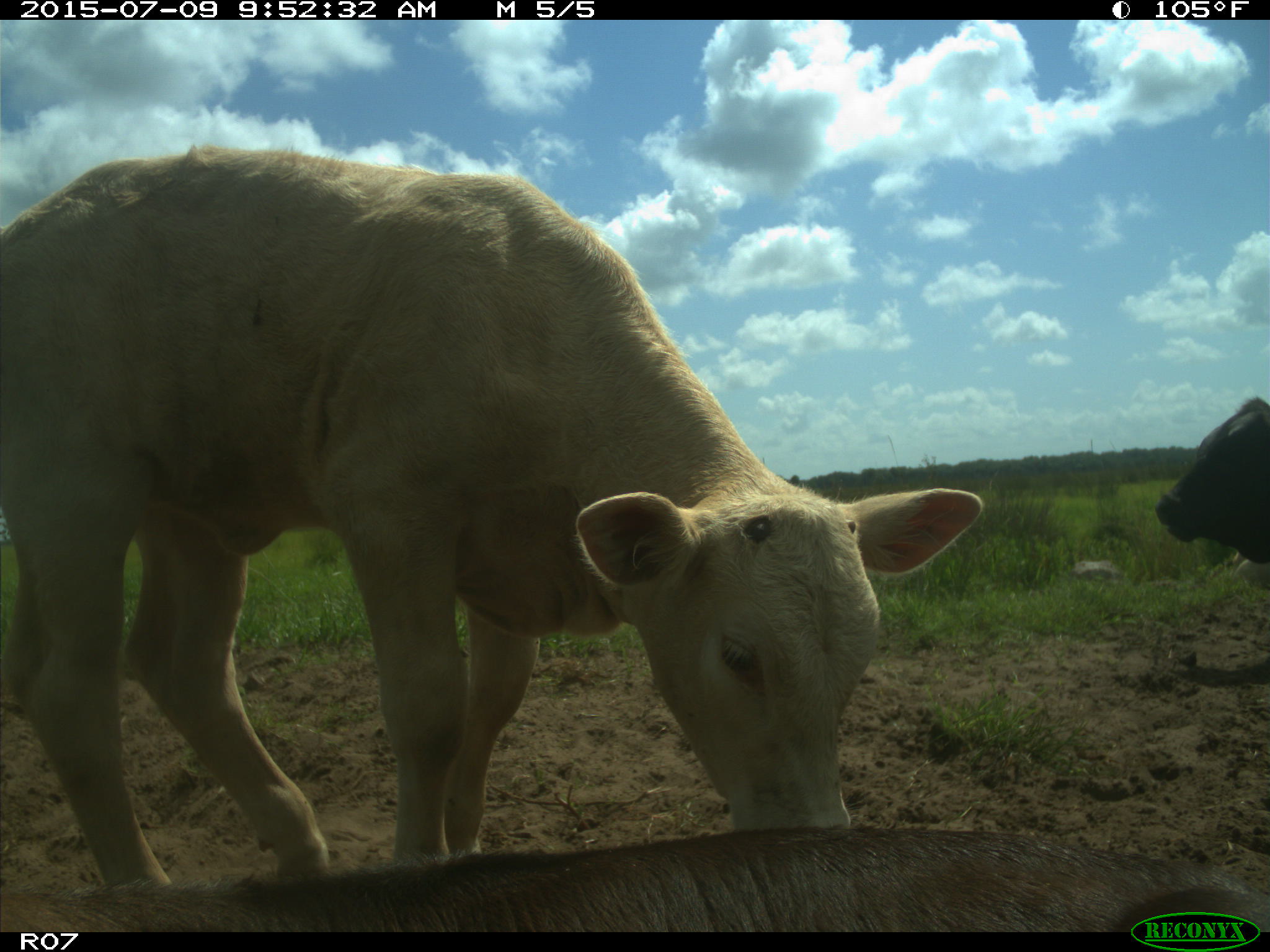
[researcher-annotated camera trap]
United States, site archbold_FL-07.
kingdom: Animalia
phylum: Chordata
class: Mammalia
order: Artiodactyla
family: Bovidae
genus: Bos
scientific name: Bos taurus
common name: domestic cow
Bos taurus (domestic cow).